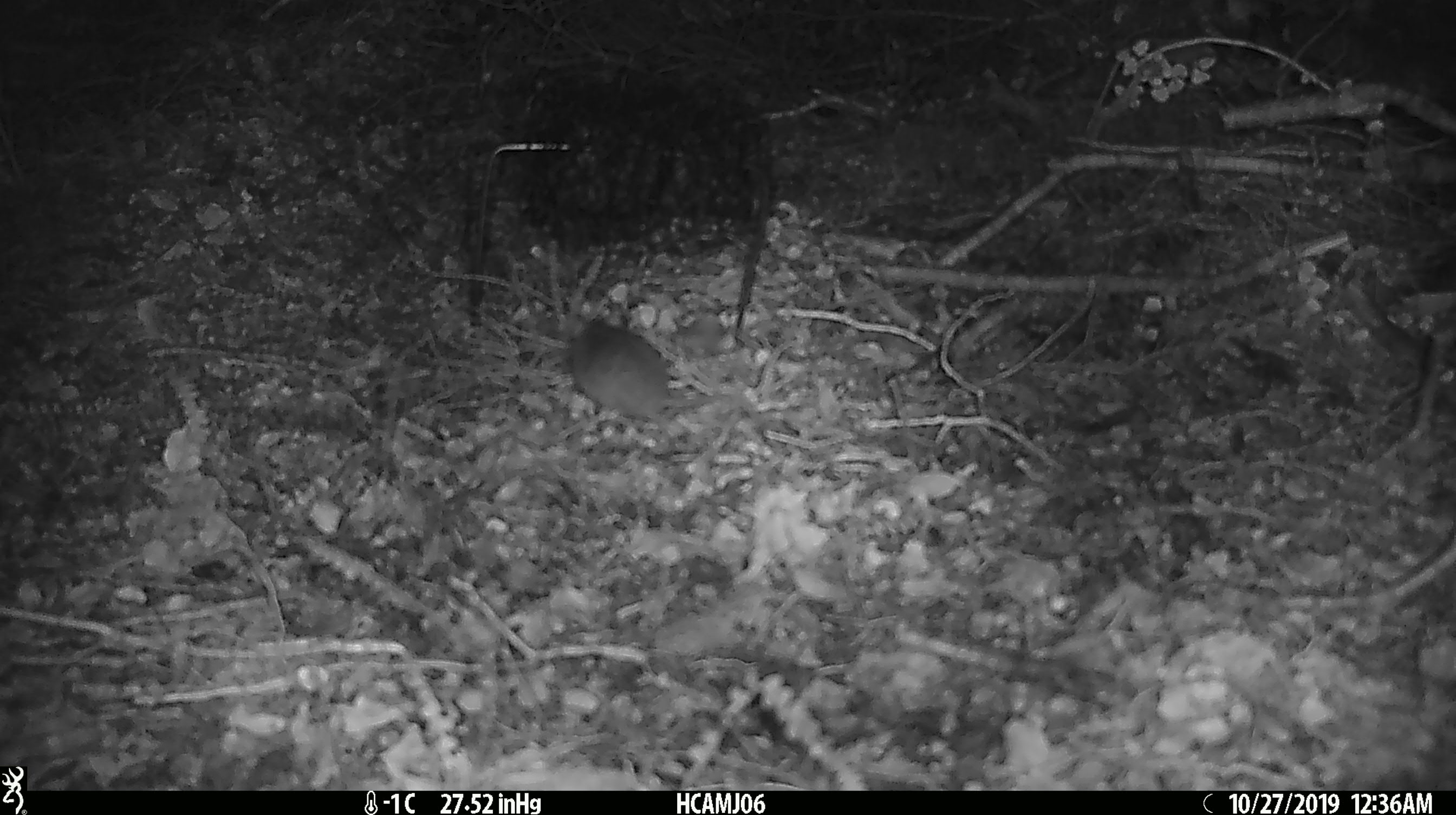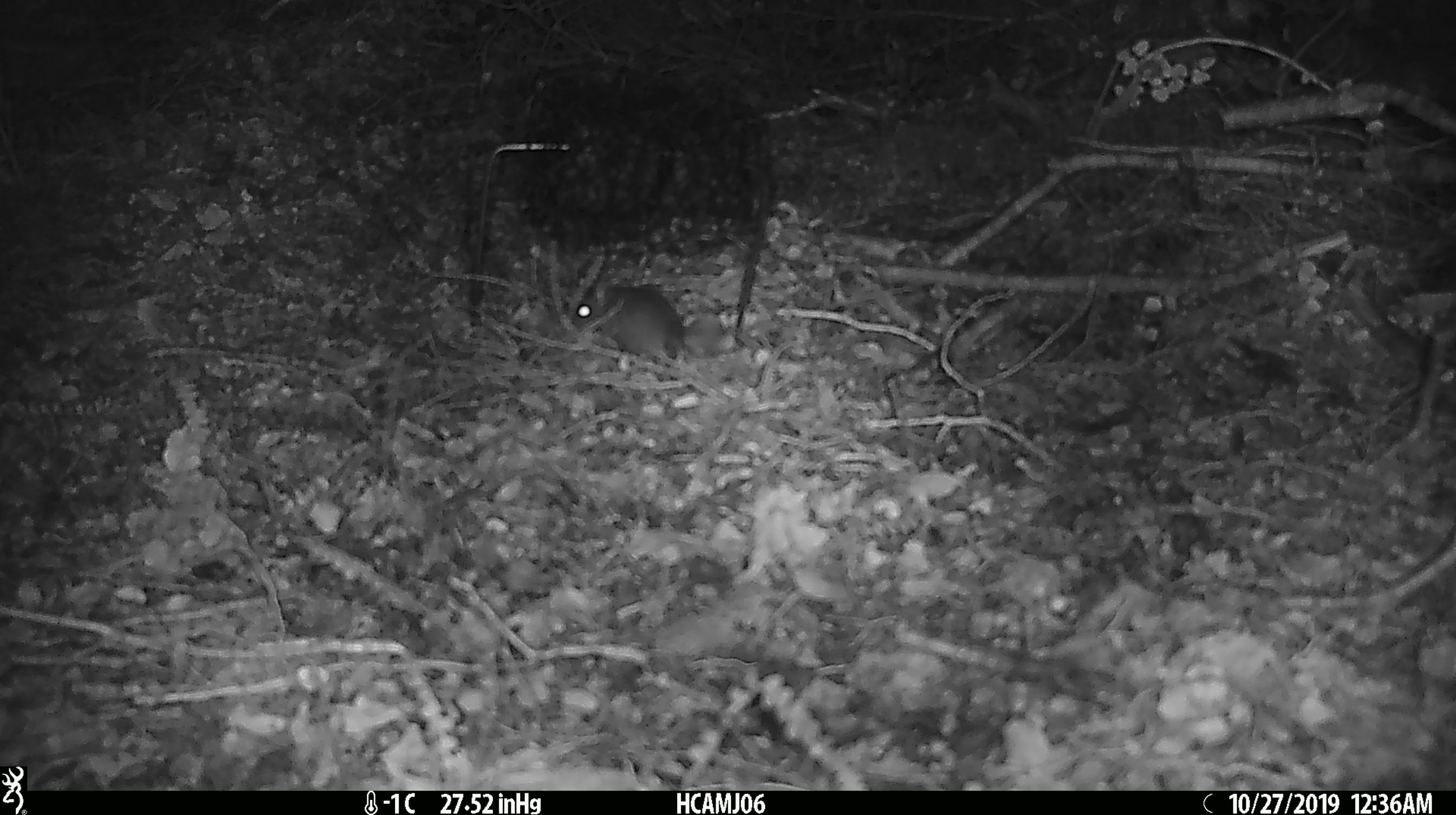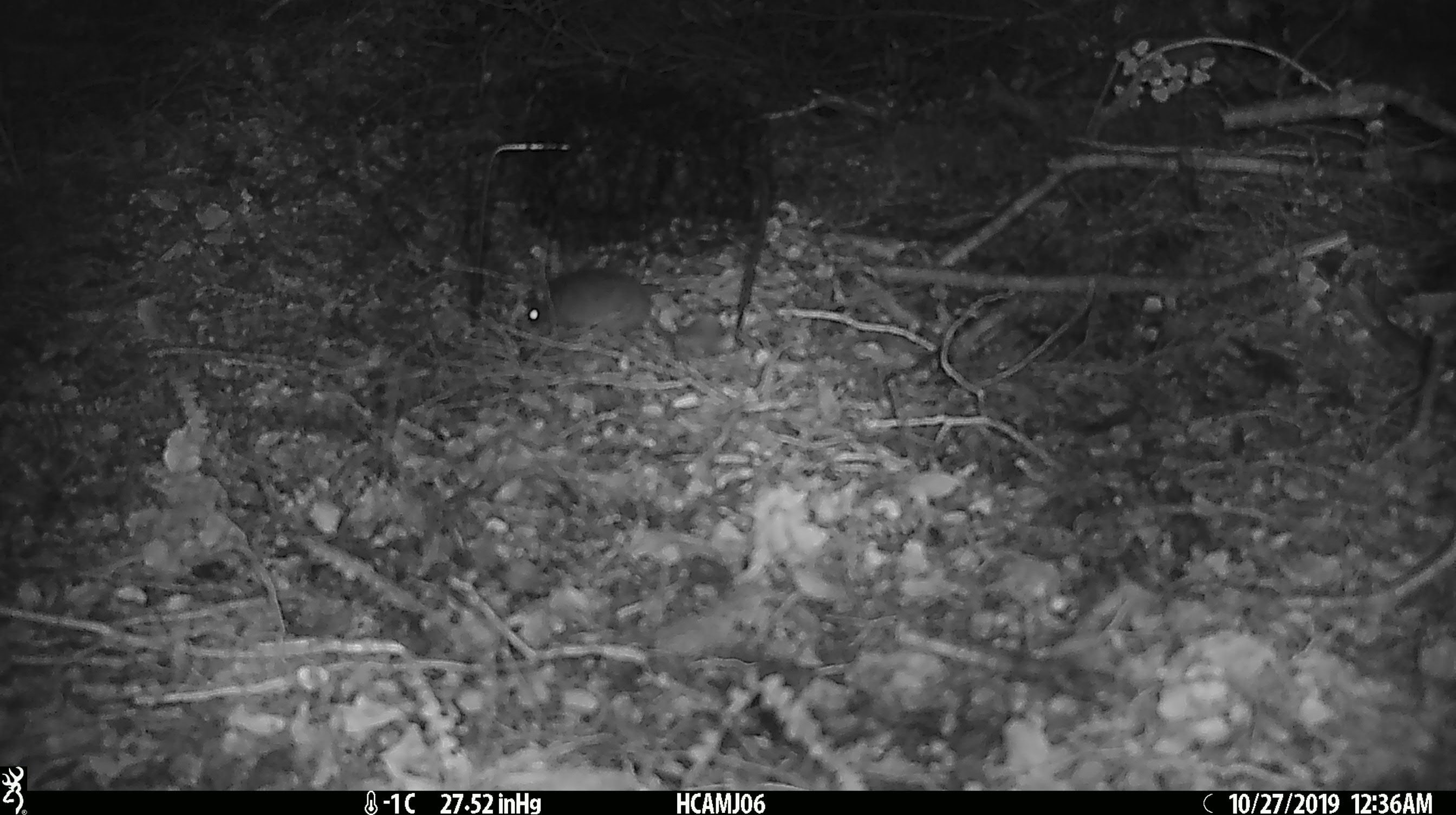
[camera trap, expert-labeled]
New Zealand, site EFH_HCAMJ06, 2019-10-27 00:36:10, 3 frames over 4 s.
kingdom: Animalia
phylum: Chordata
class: Mammalia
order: Rodentia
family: Muridae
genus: Mus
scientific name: Mus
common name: mouse